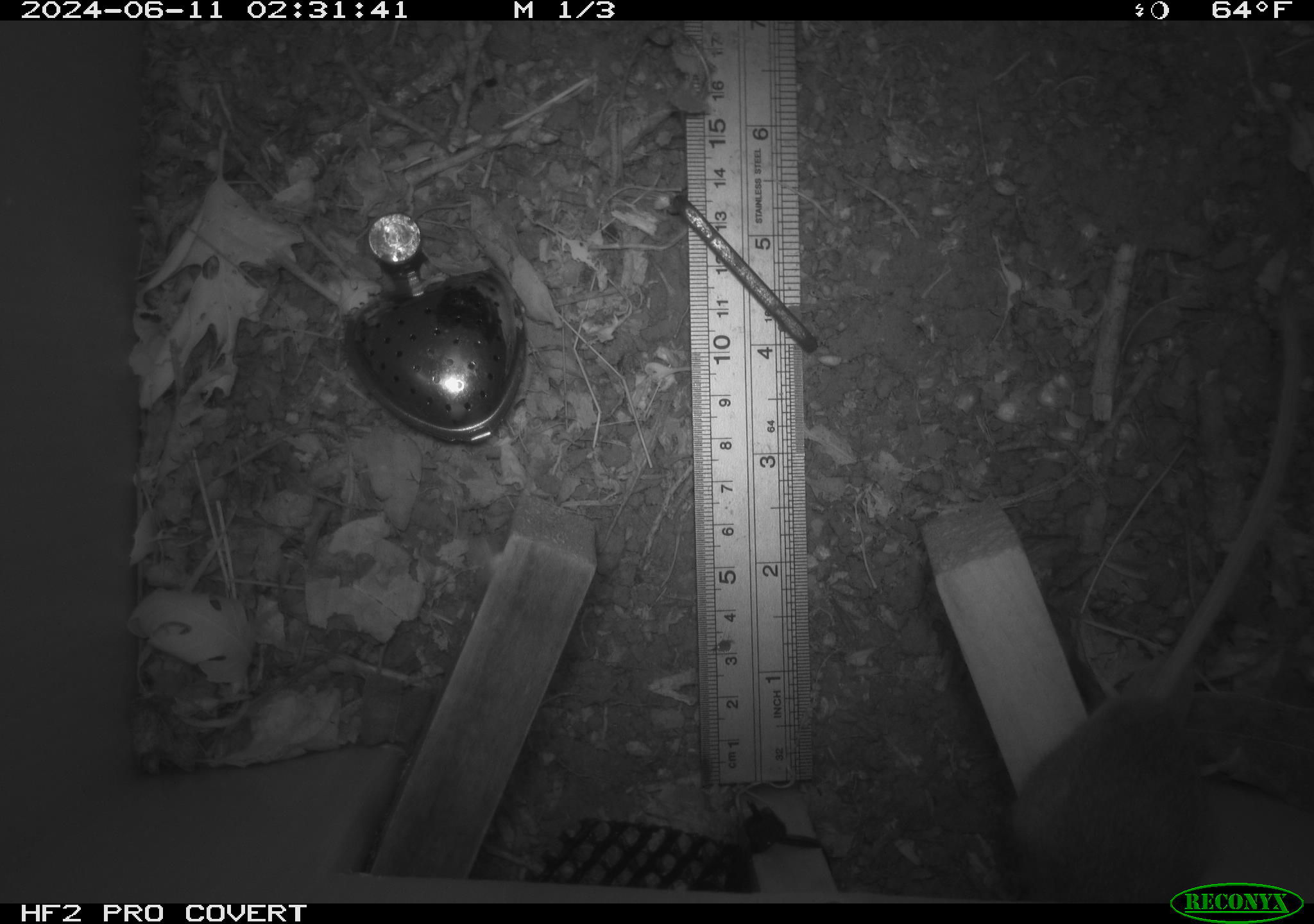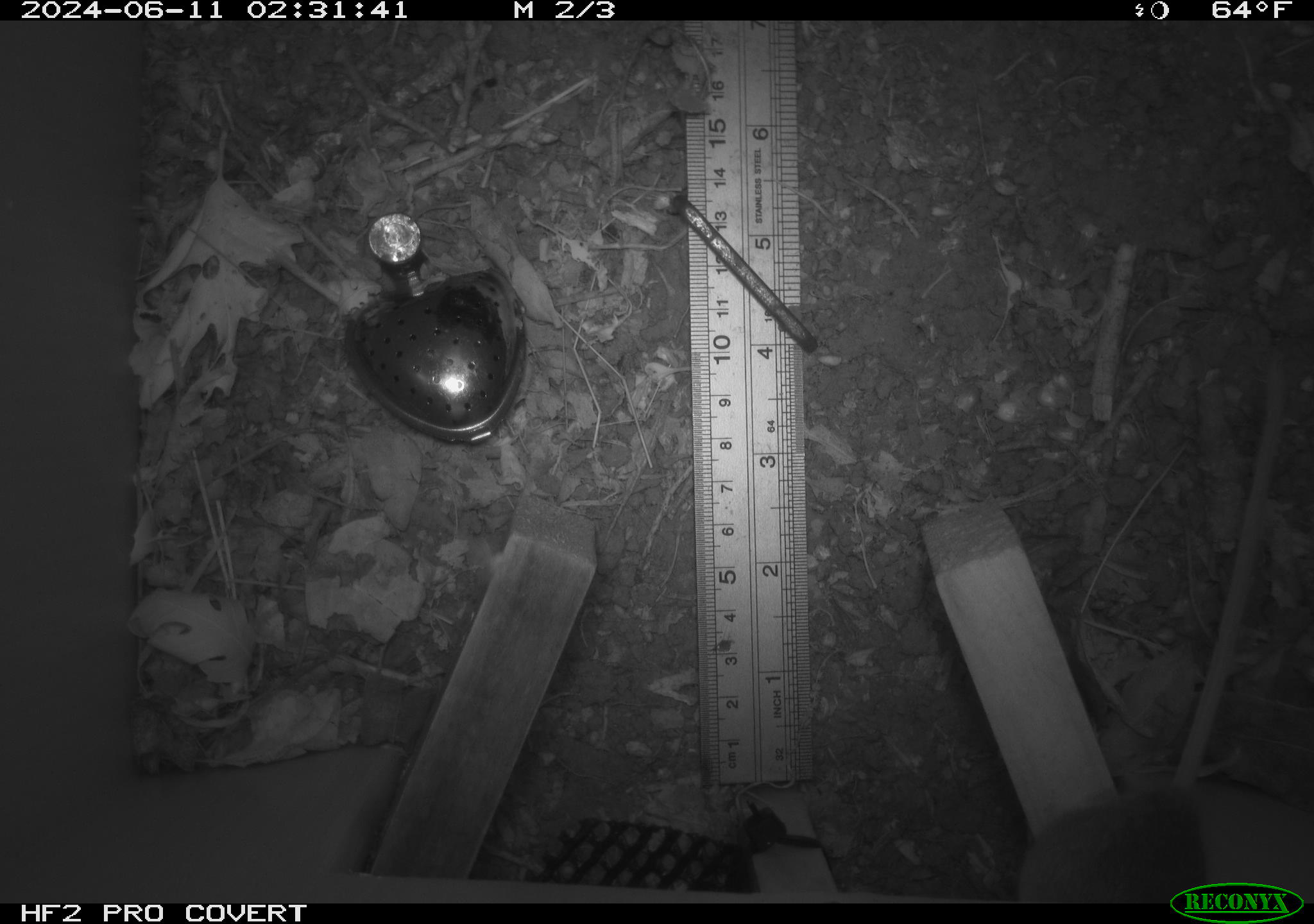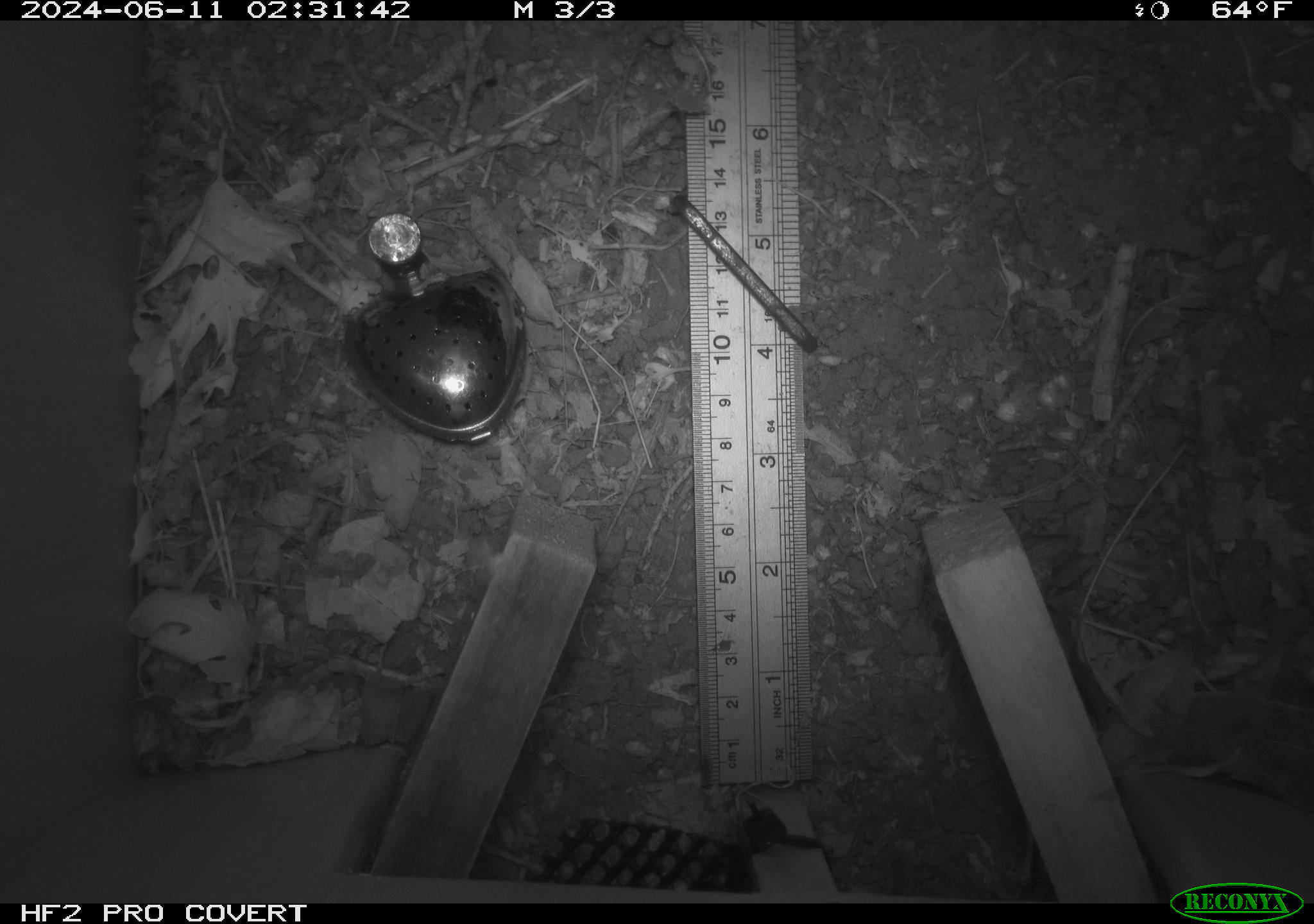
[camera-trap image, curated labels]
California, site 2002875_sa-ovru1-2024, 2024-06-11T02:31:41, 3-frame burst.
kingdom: Animalia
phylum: Chordata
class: Mammalia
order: Rodentia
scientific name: Rodentia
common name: rodent